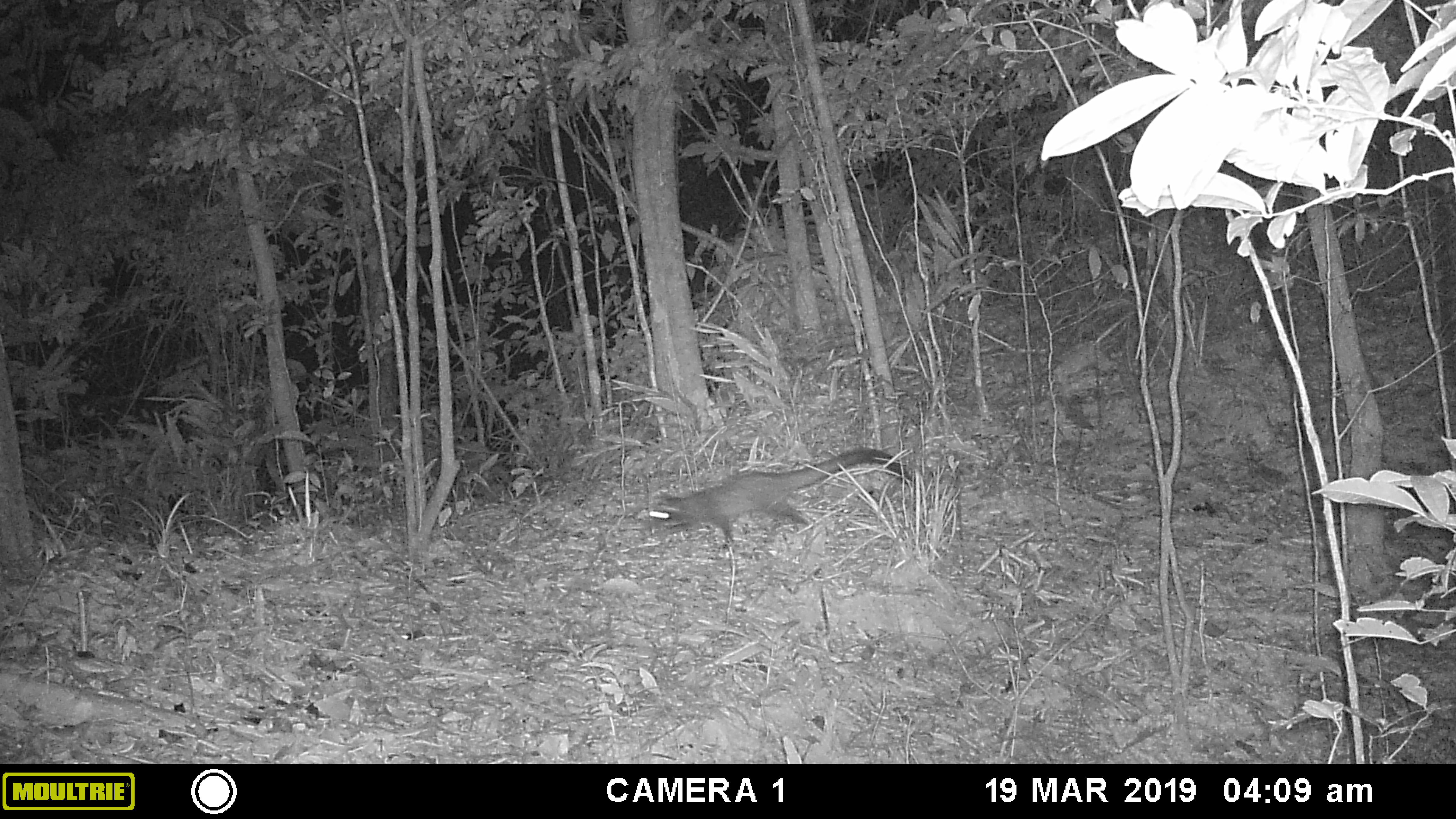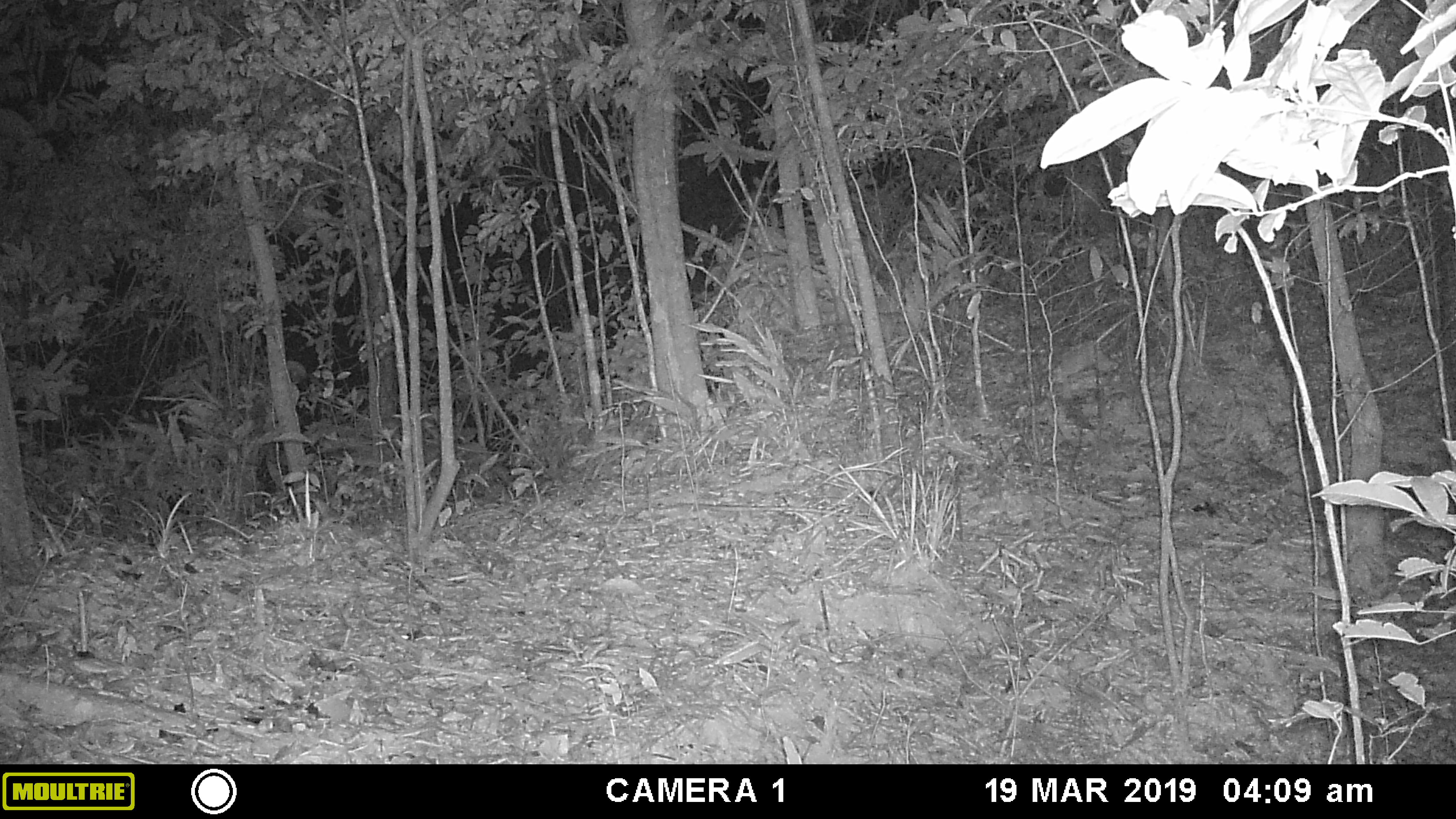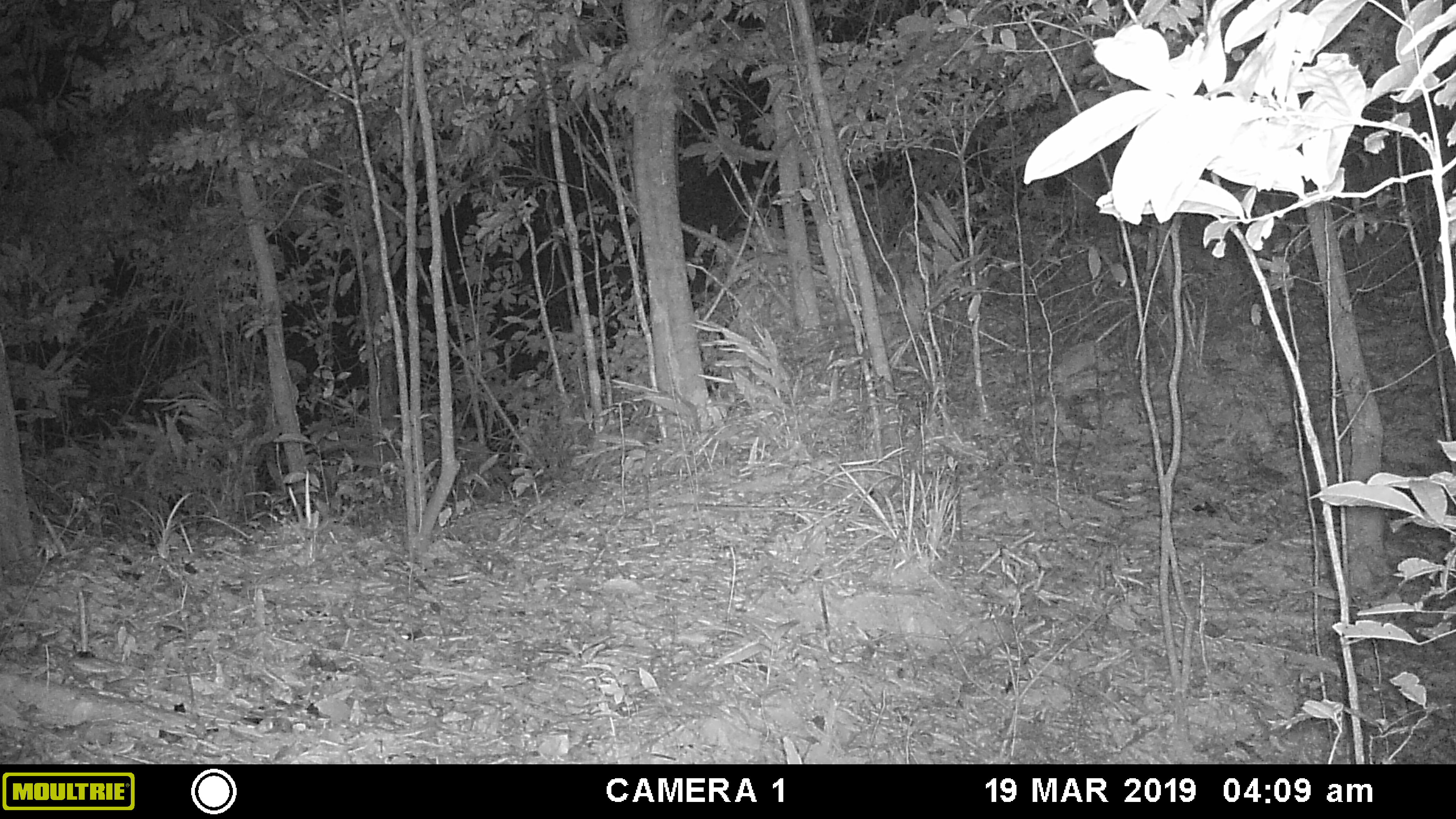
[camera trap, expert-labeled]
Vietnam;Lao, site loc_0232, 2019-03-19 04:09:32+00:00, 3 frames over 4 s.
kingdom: Animalia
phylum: Chordata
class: Mammalia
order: Carnivora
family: Viverridae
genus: Paguma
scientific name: Paguma larvata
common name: masked palm civet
Masked palm civet (Paguma larvata). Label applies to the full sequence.